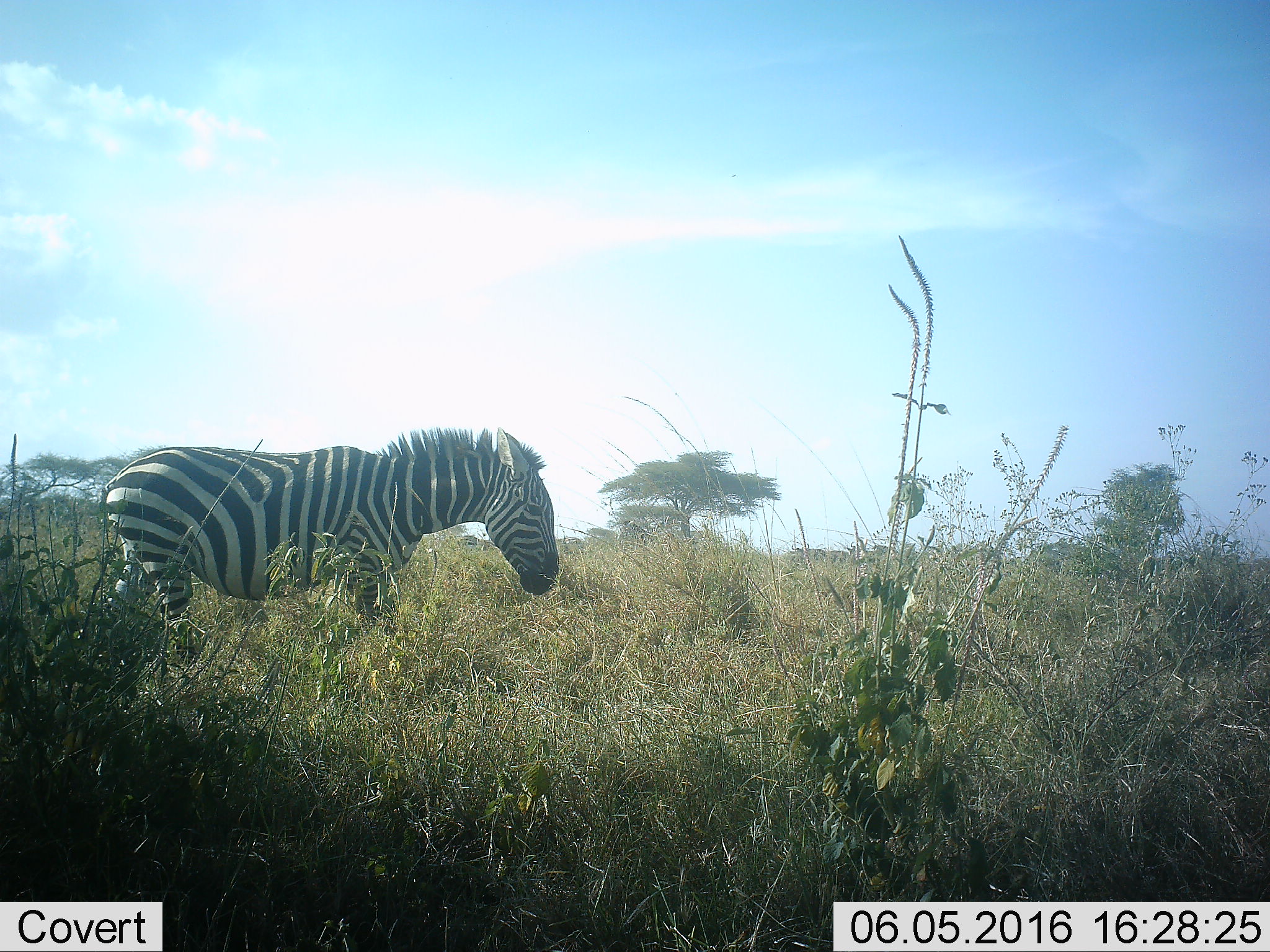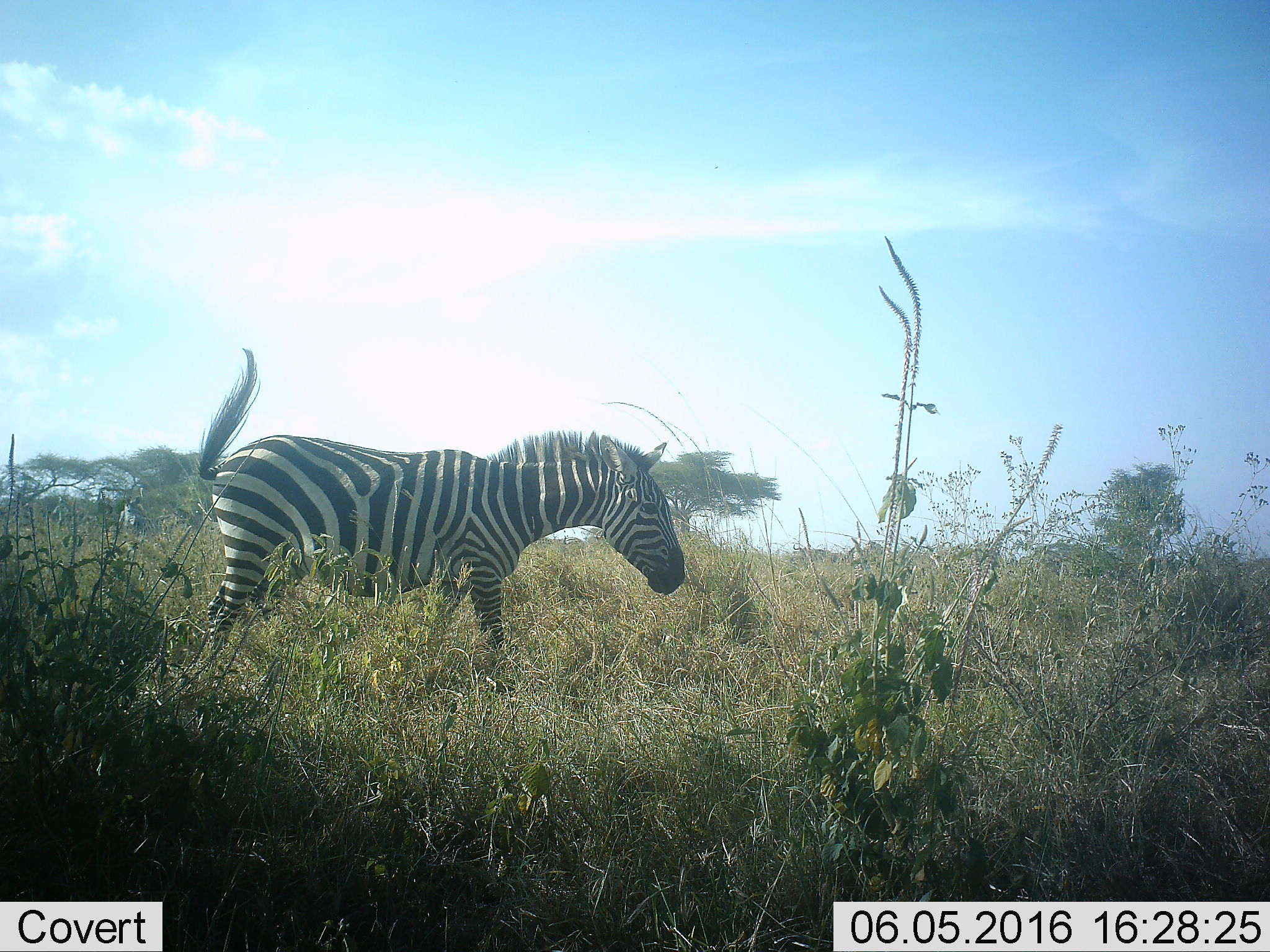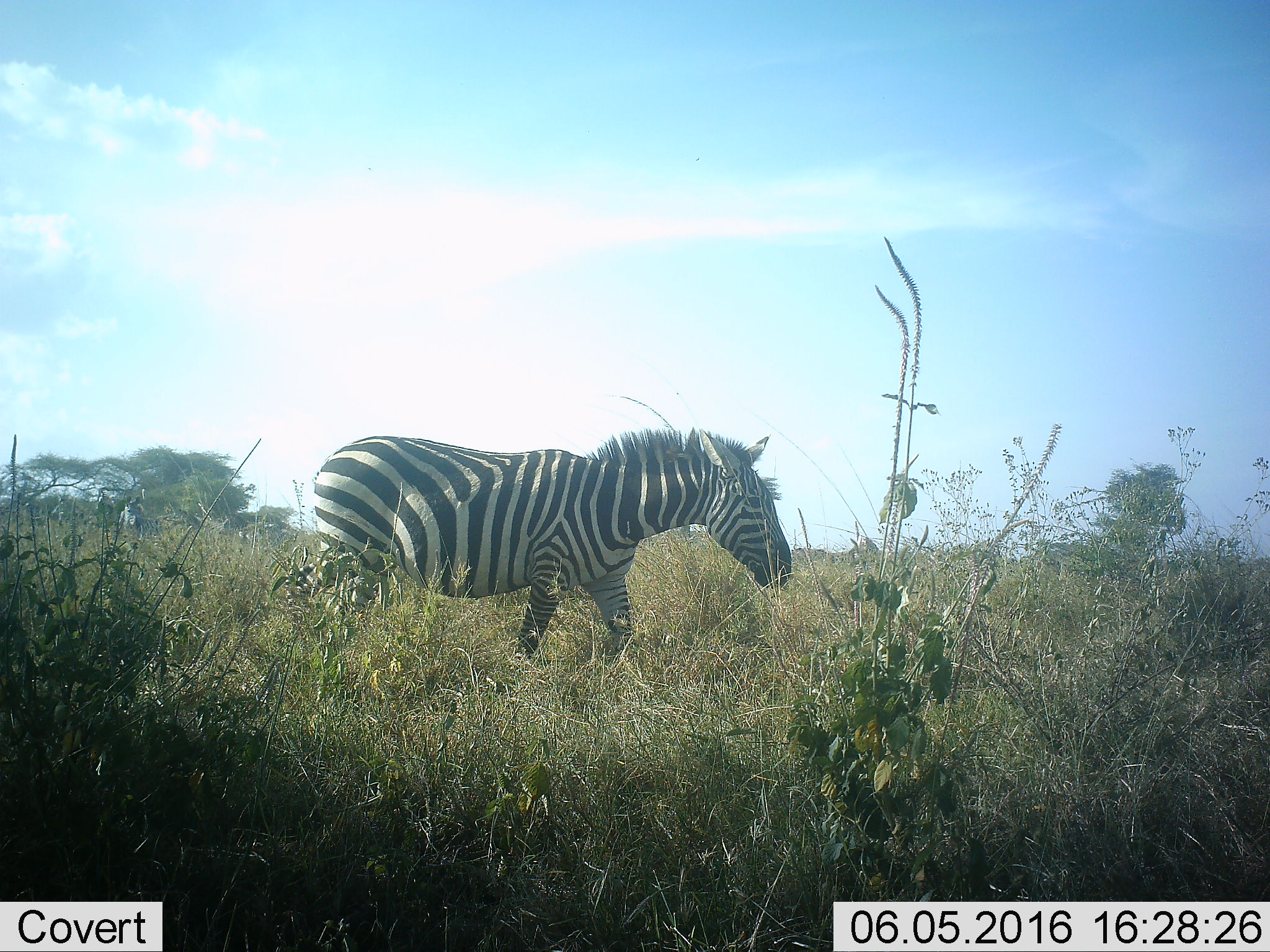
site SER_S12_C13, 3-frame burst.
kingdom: Animalia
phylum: Chordata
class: Mammalia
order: Perissodactyla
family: Equidae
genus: Equus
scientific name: Equus quagga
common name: plains zebra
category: zebraplains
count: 1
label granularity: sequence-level